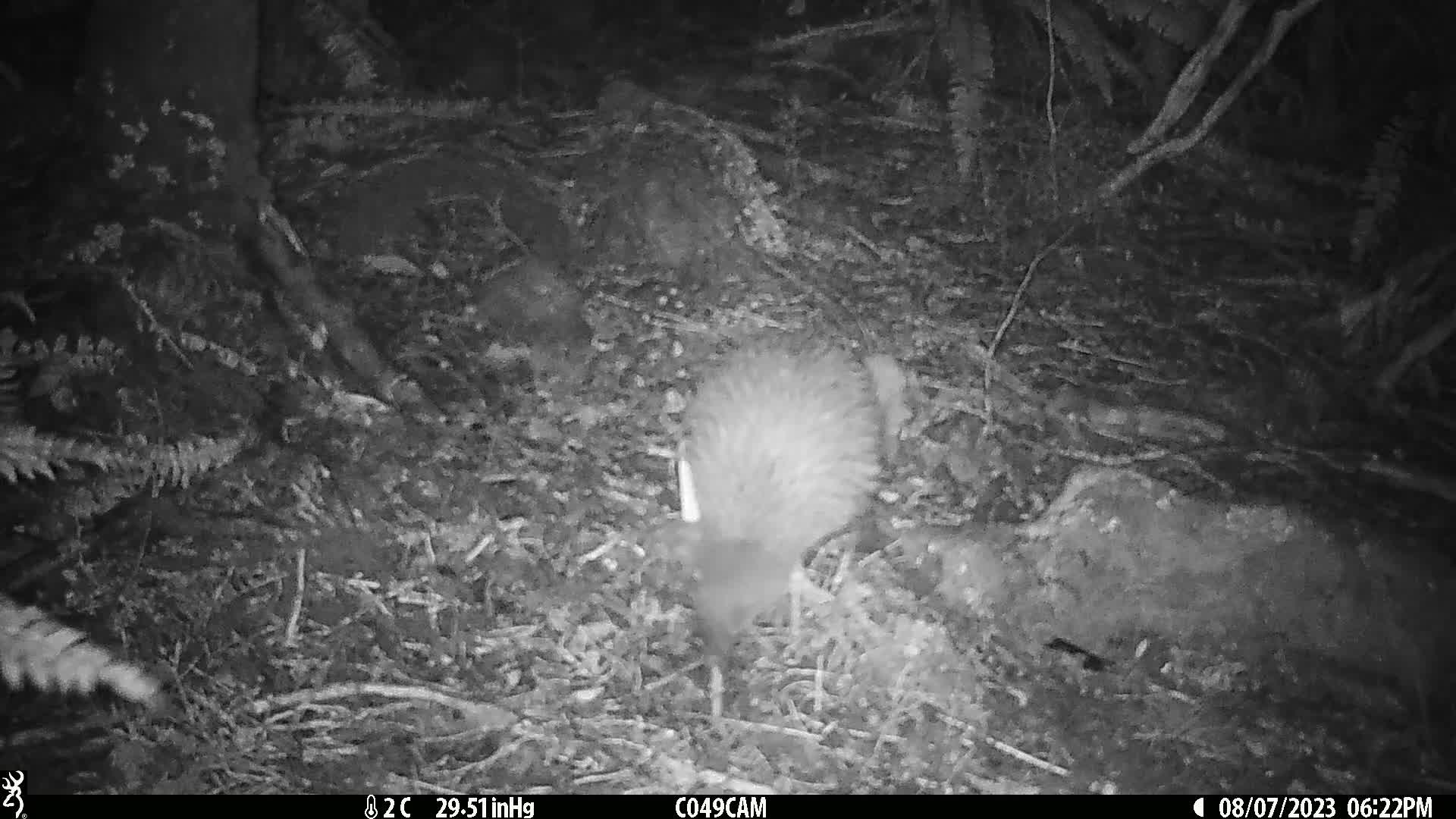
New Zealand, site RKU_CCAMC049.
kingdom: Animalia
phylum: Chordata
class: Aves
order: Apterygiformes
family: Apterygidae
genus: Apteryx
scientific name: Apteryx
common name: kiwi